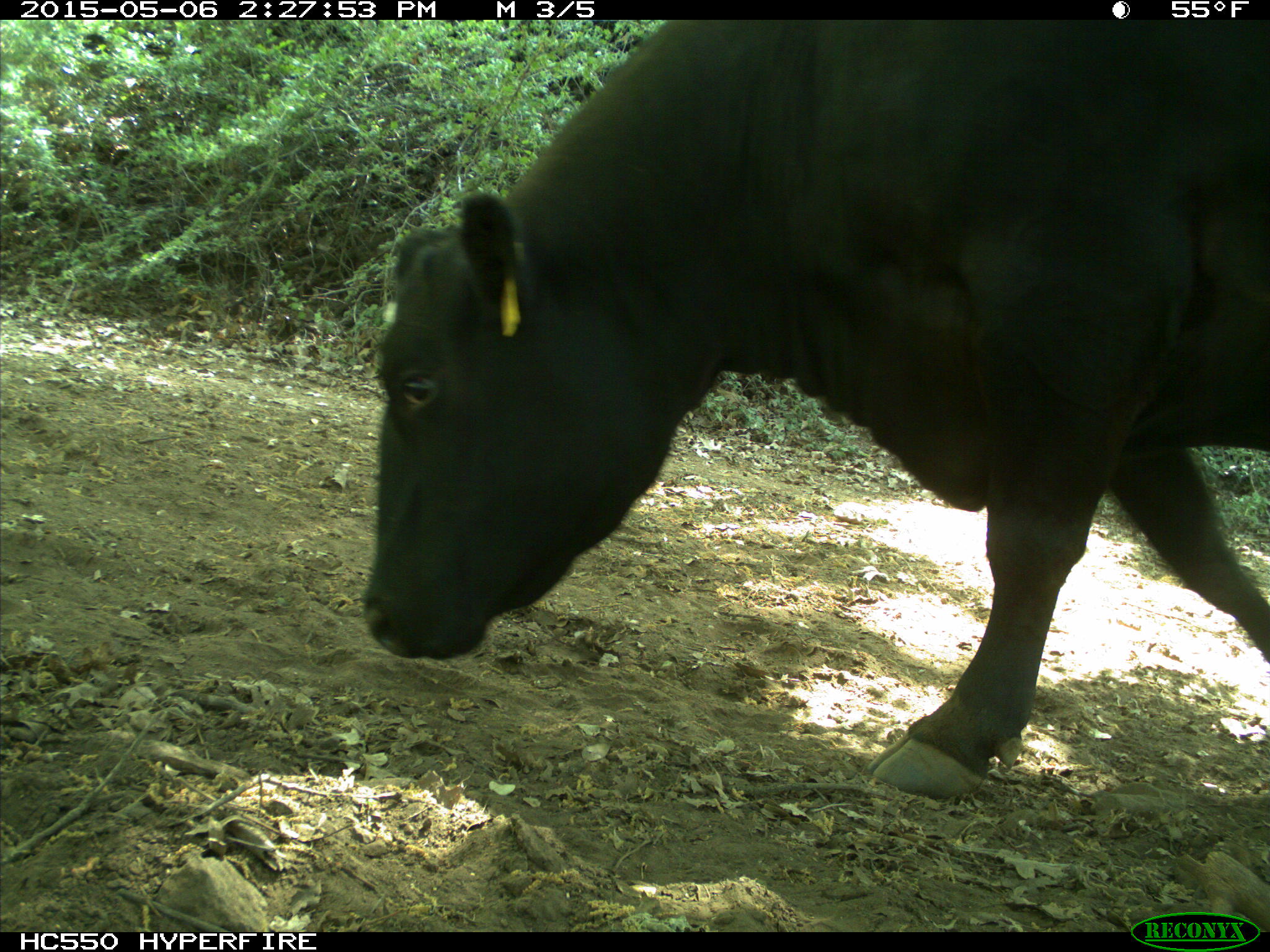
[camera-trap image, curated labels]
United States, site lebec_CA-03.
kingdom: Animalia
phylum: Chordata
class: Mammalia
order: Artiodactyla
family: Bovidae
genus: Bos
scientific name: Bos taurus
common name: domestic cow